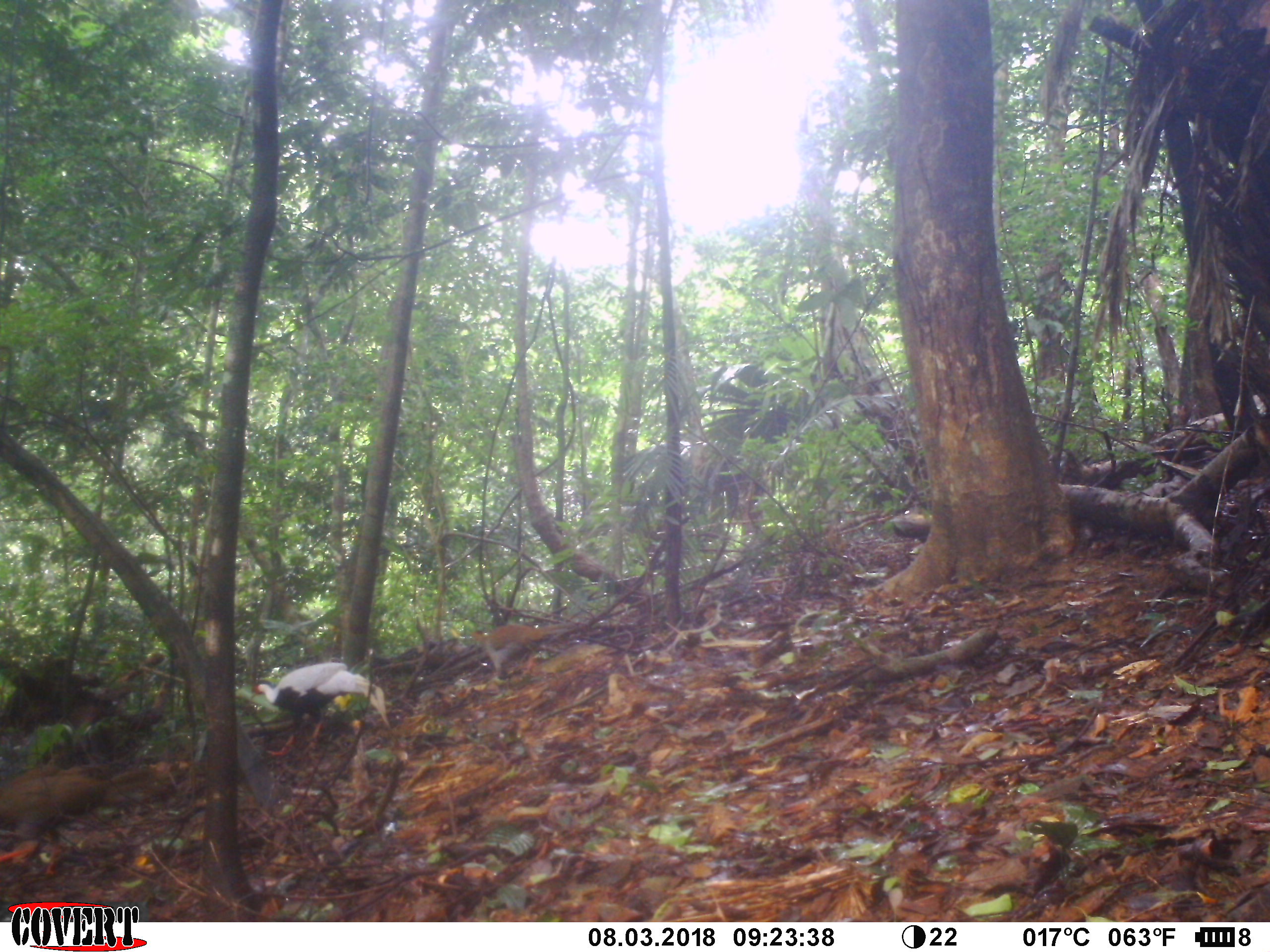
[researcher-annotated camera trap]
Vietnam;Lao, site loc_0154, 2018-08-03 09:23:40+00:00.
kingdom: Animalia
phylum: Chordata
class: Aves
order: Galliformes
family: Phasianidae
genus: Lophura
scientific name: Lophura nycthemera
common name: silver pheasant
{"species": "silver pheasant (Lophura nycthemera)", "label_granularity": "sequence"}